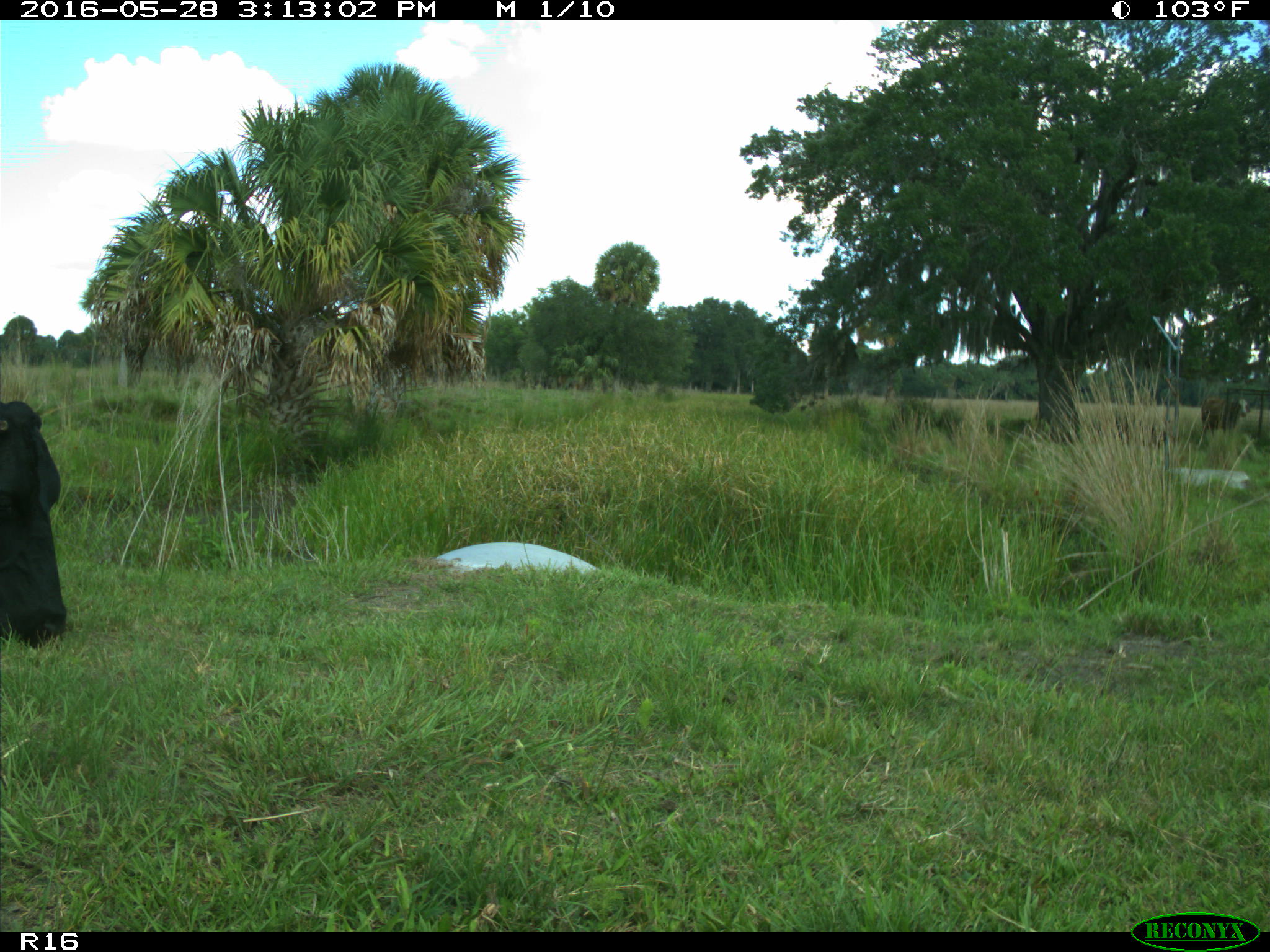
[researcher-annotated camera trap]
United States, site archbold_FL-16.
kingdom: Animalia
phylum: Chordata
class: Mammalia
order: Artiodactyla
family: Bovidae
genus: Bos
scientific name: Bos taurus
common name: domestic cow